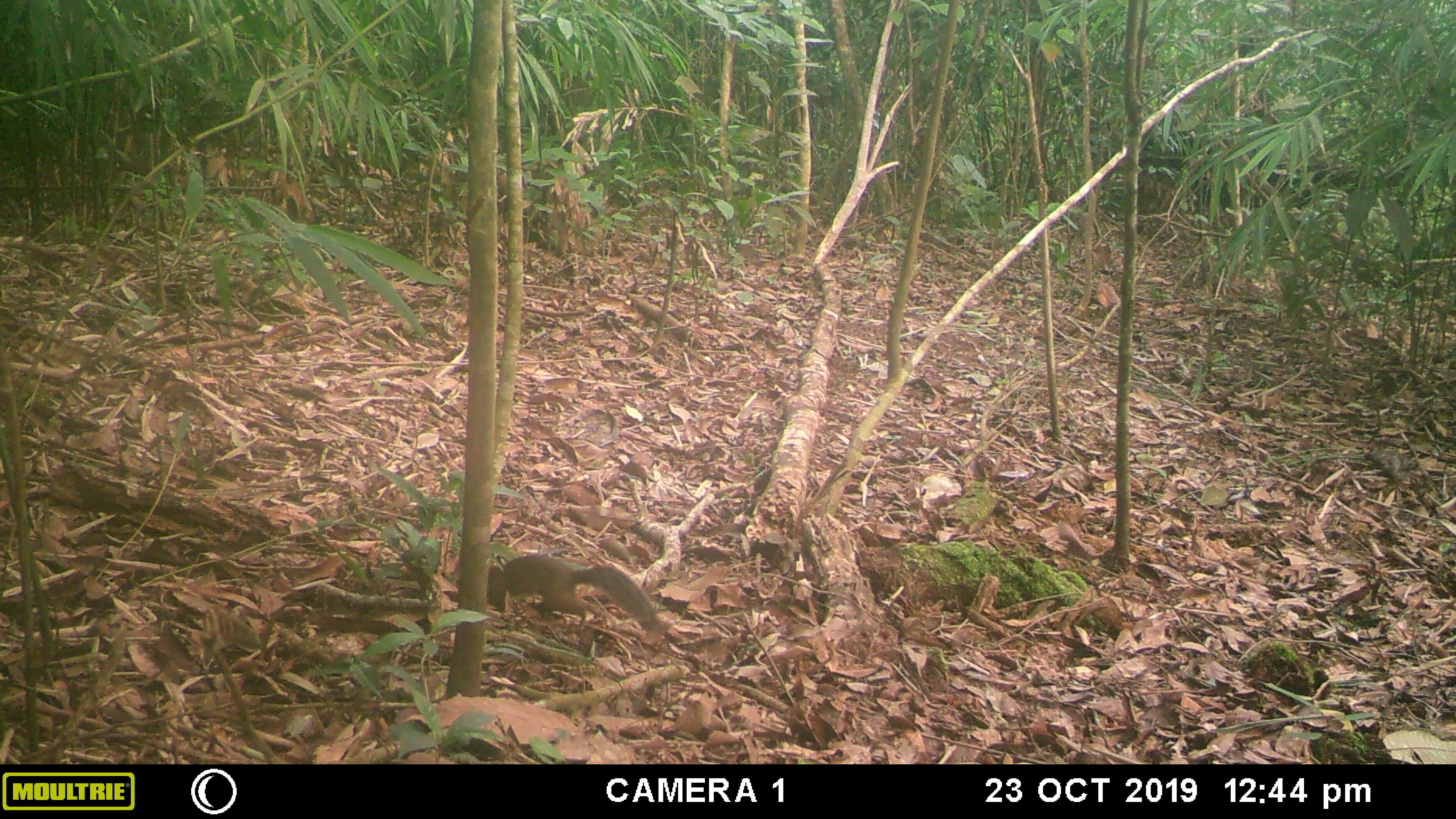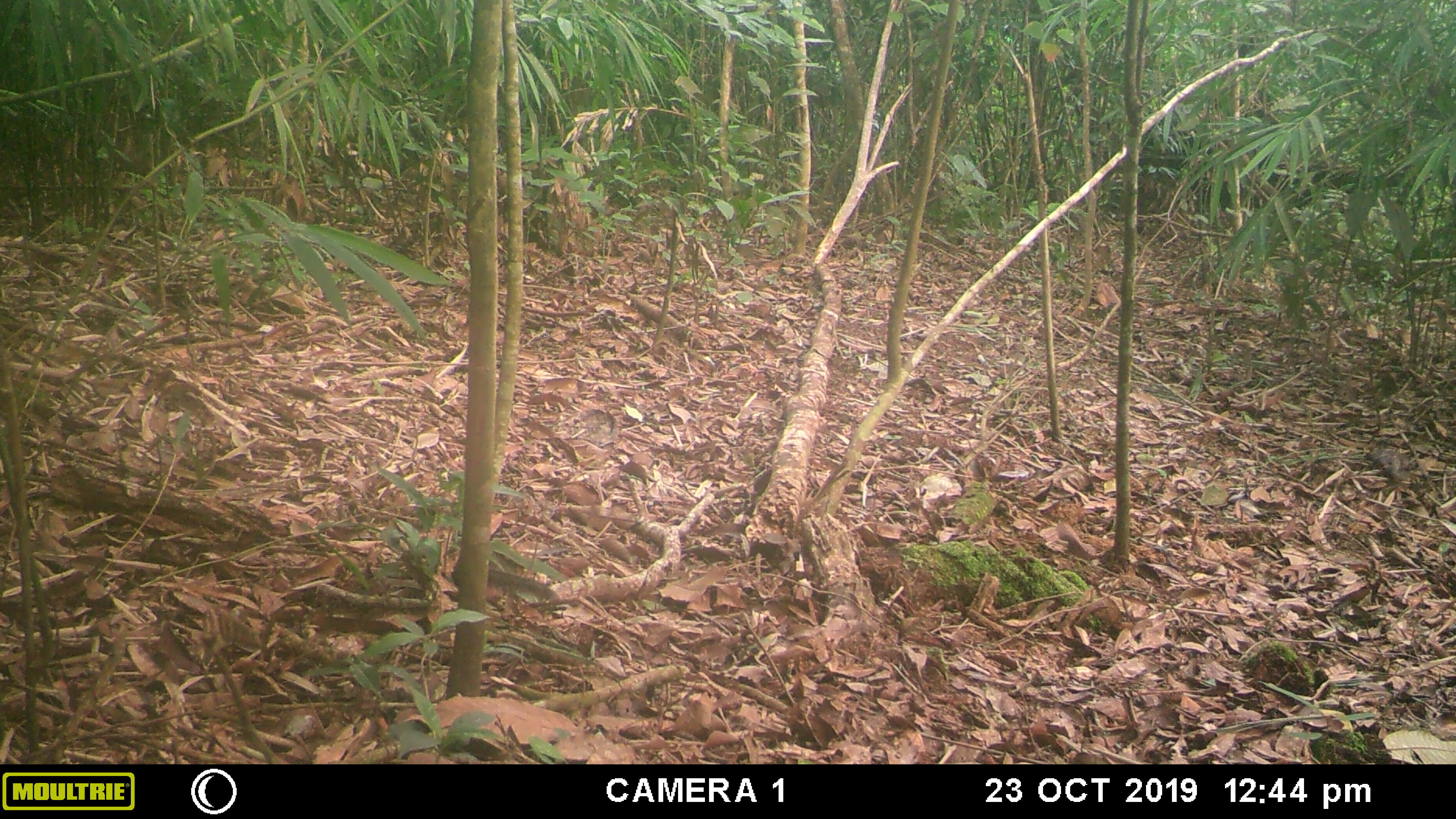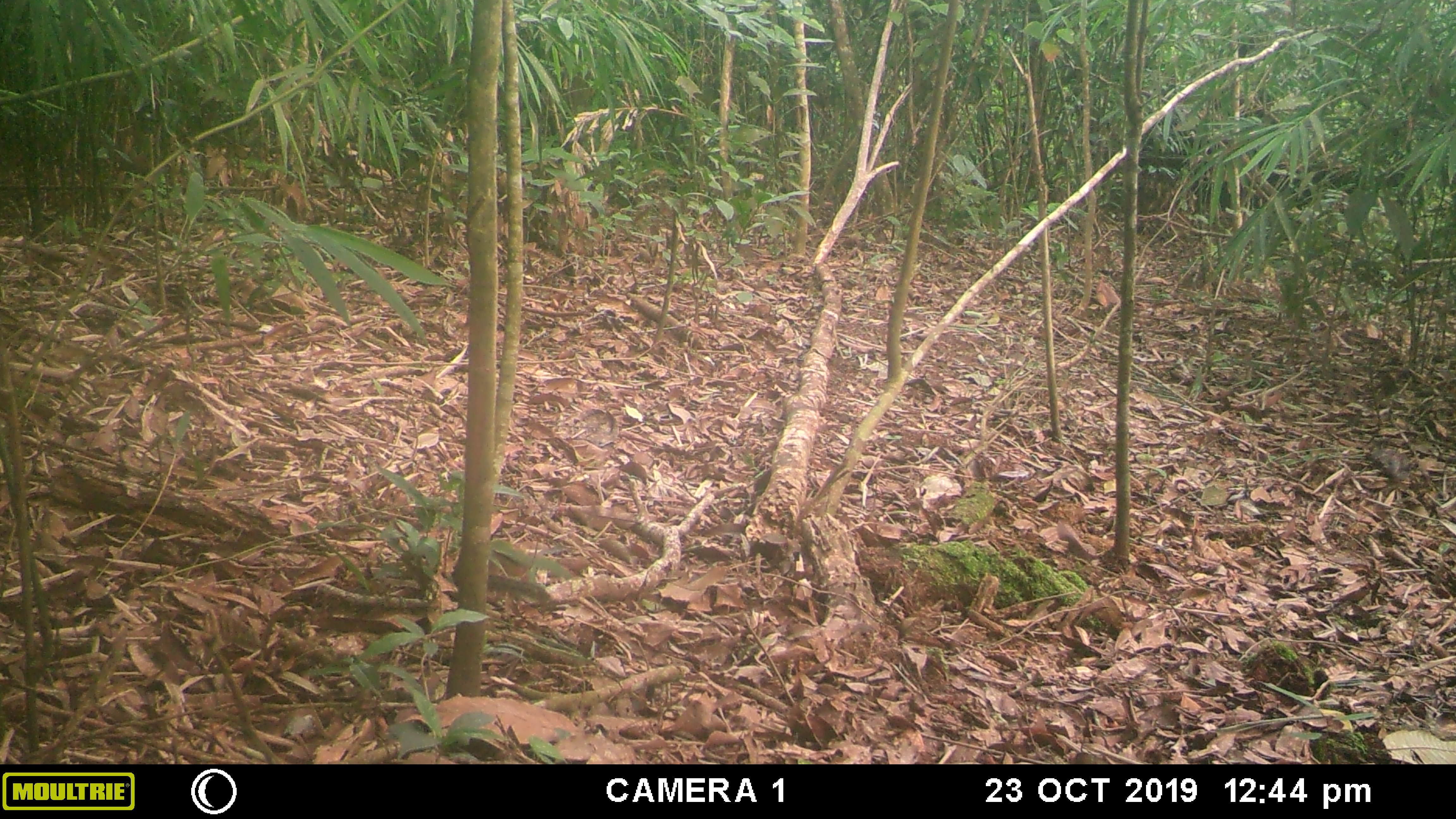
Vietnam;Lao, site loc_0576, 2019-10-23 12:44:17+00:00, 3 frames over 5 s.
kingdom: Animalia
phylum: Chordata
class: Mammalia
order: Rodentia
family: Sciuridae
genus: Dremomys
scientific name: Dremomys rufigenis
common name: red-cheeked squirrel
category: red cheeked squirrel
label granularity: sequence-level